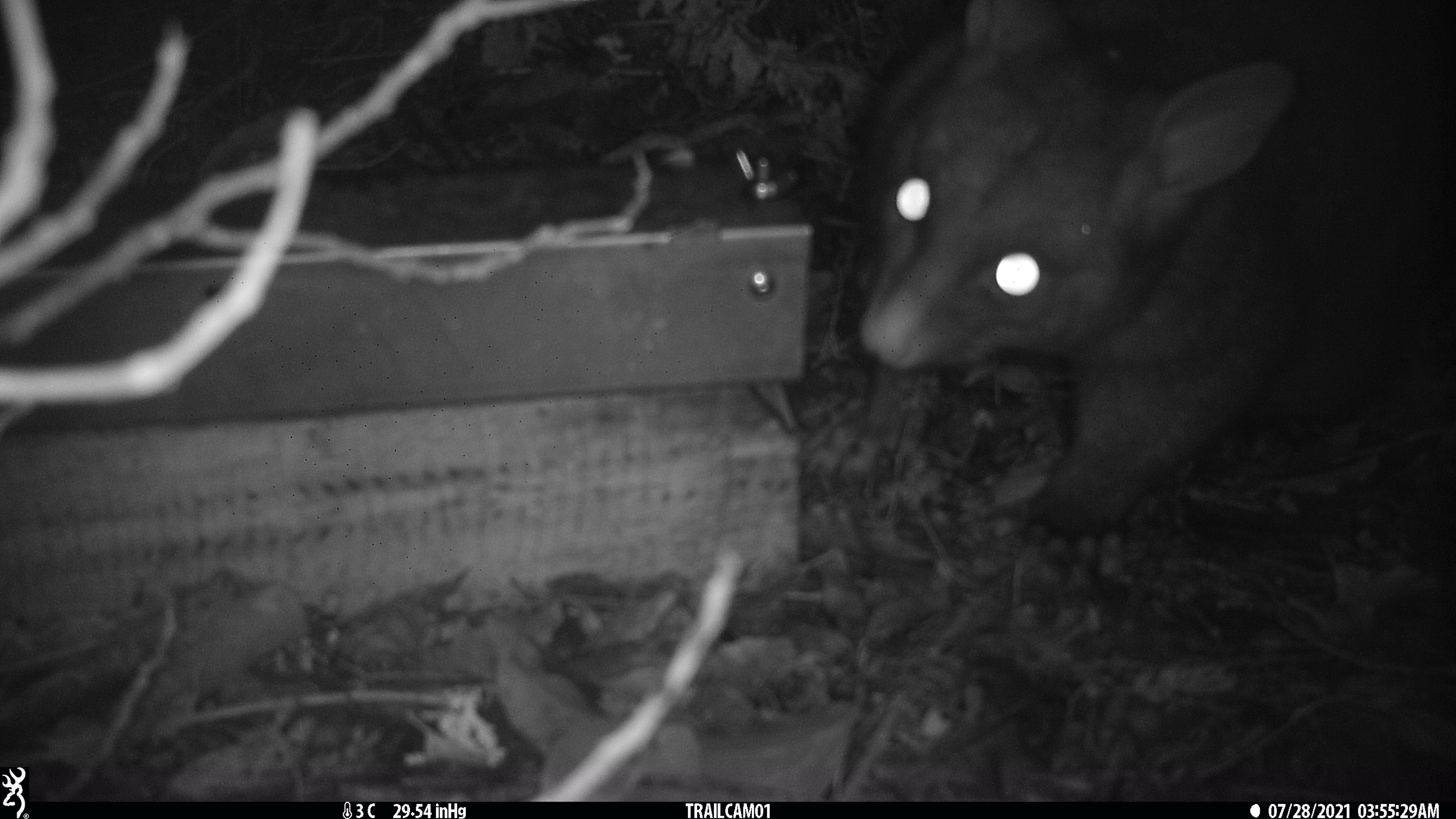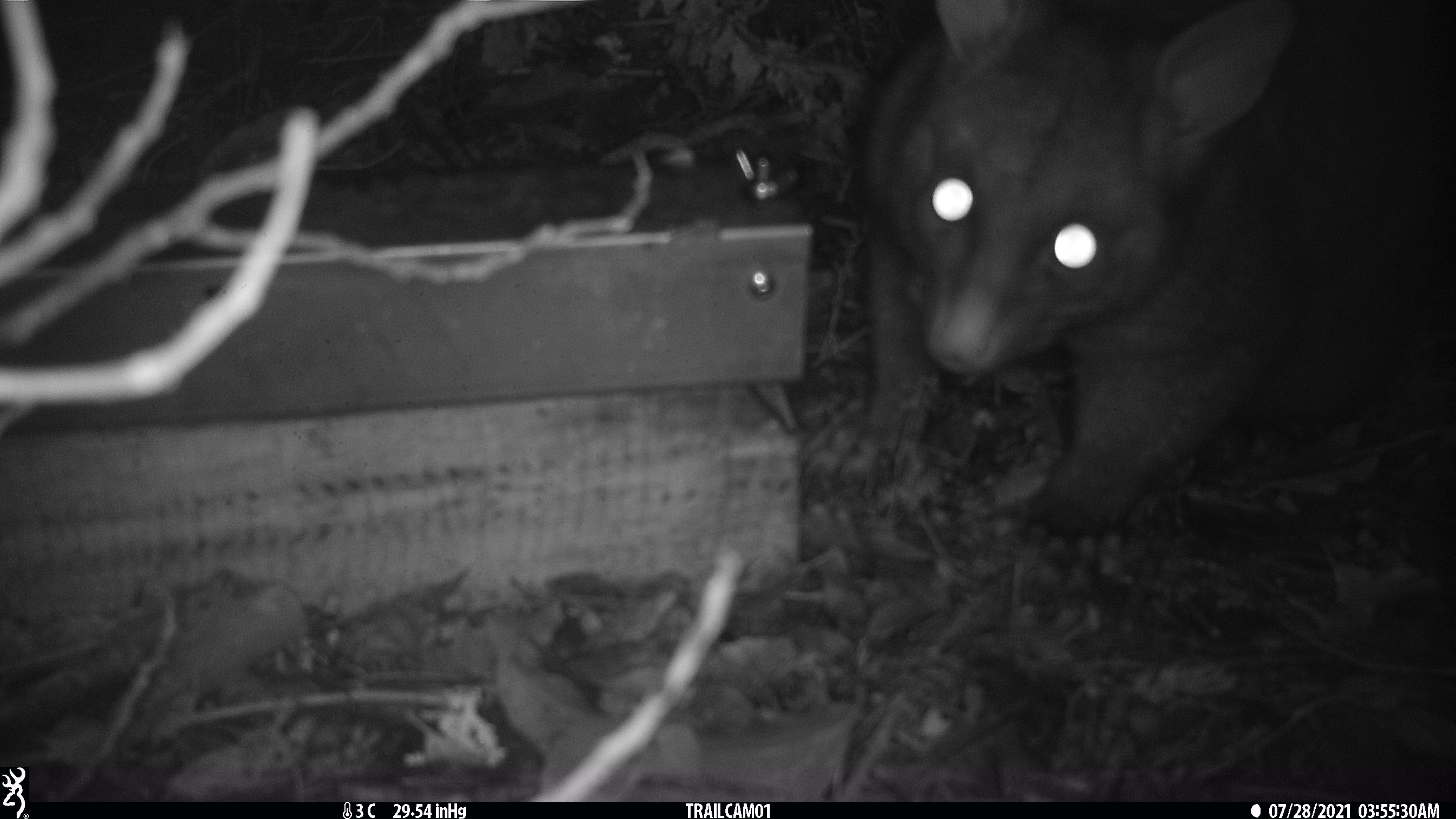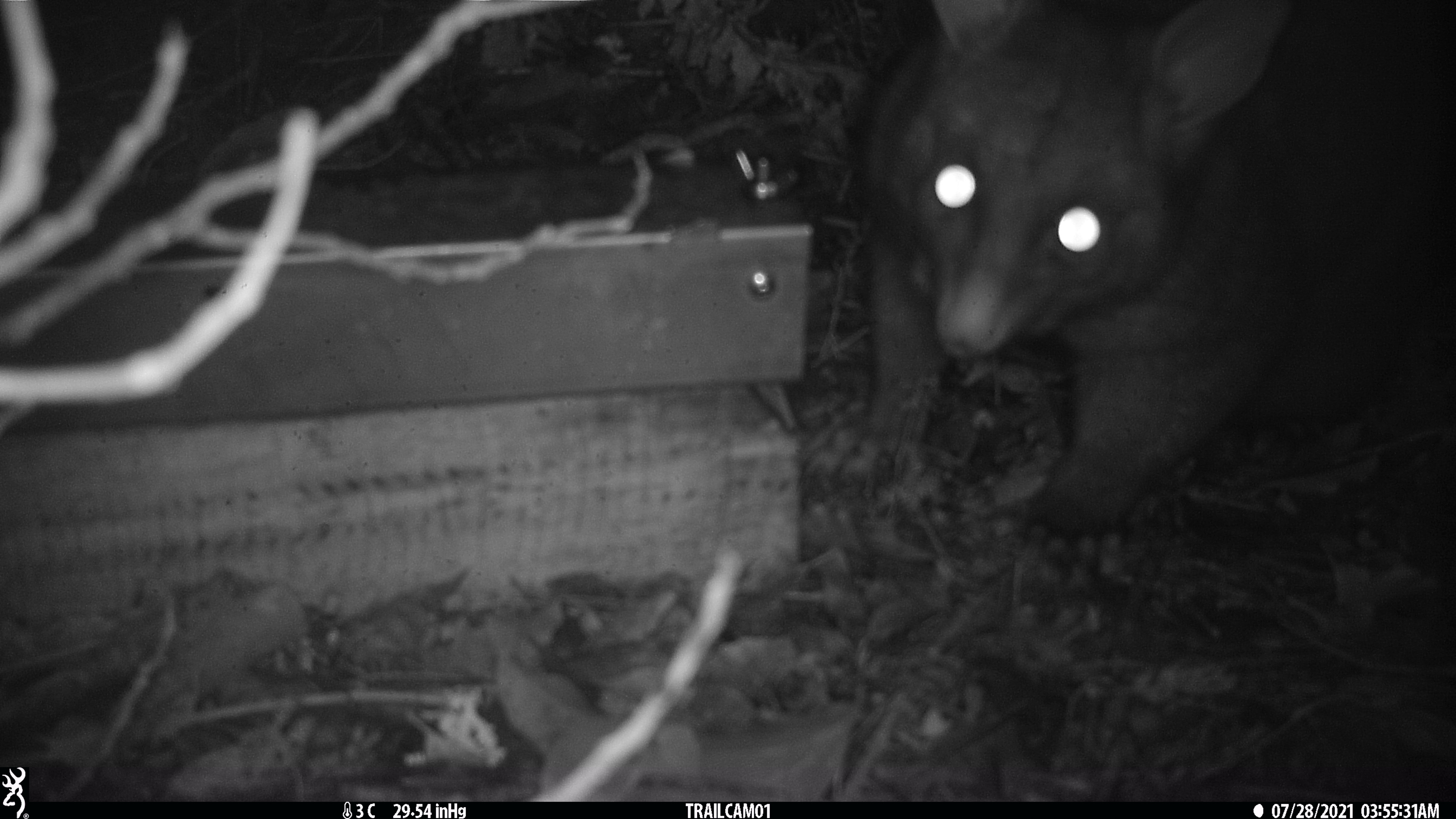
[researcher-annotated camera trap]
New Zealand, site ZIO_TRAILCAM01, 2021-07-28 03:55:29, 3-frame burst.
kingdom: Animalia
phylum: Chordata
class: Mammalia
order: Diprotodontia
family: Phalangeridae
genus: Trichosurus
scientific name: Trichosurus vulpecula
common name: common brushtail possum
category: possum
Possum (common brushtail possum) (Trichosurus vulpecula).